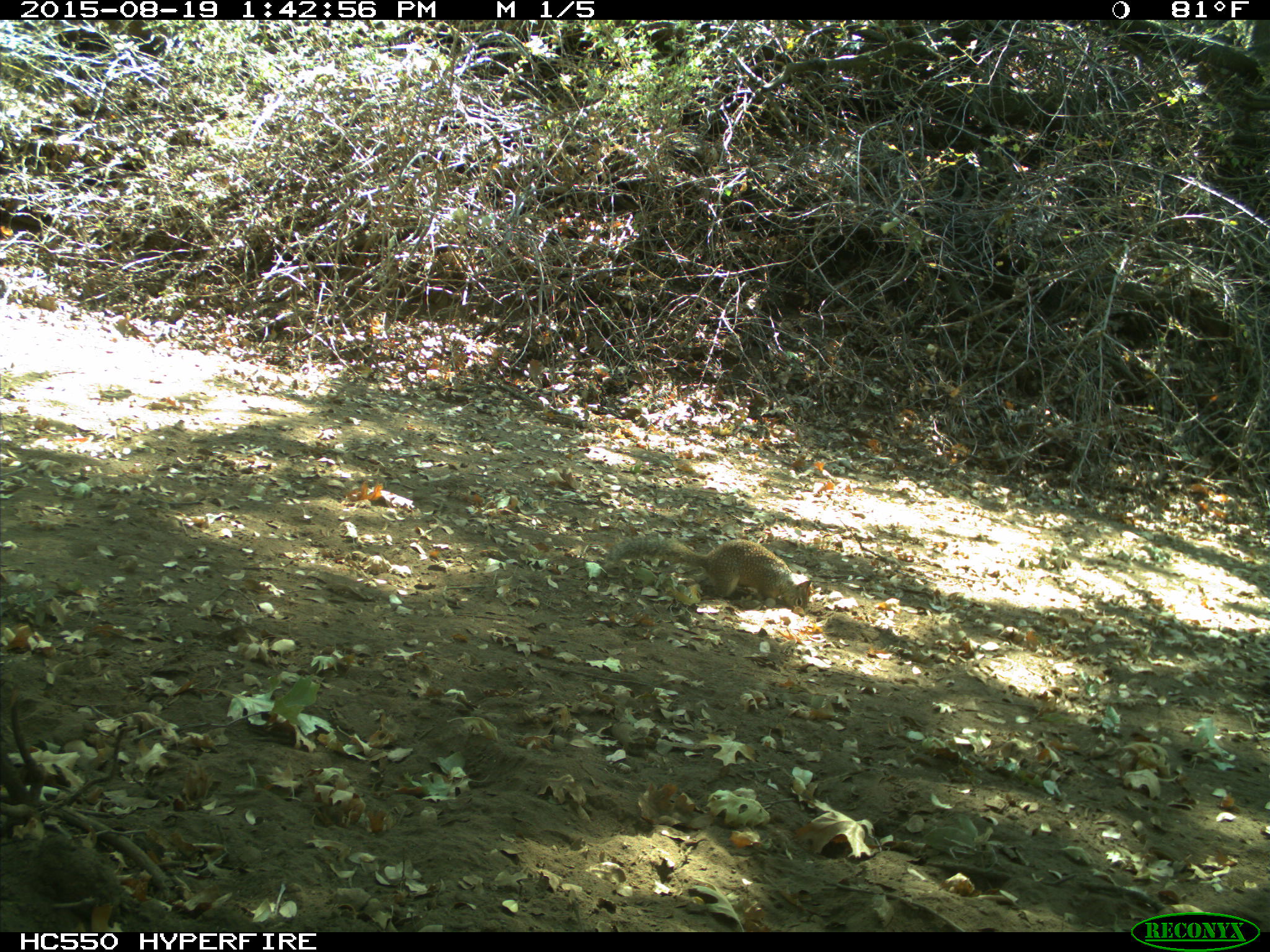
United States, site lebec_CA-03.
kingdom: Animalia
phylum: Chordata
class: Mammalia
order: Rodentia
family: Sciuridae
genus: Otospermophilus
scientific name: Otospermophilus beecheyi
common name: california ground squirrel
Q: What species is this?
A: Otospermophilus beecheyi (california ground squirrel).